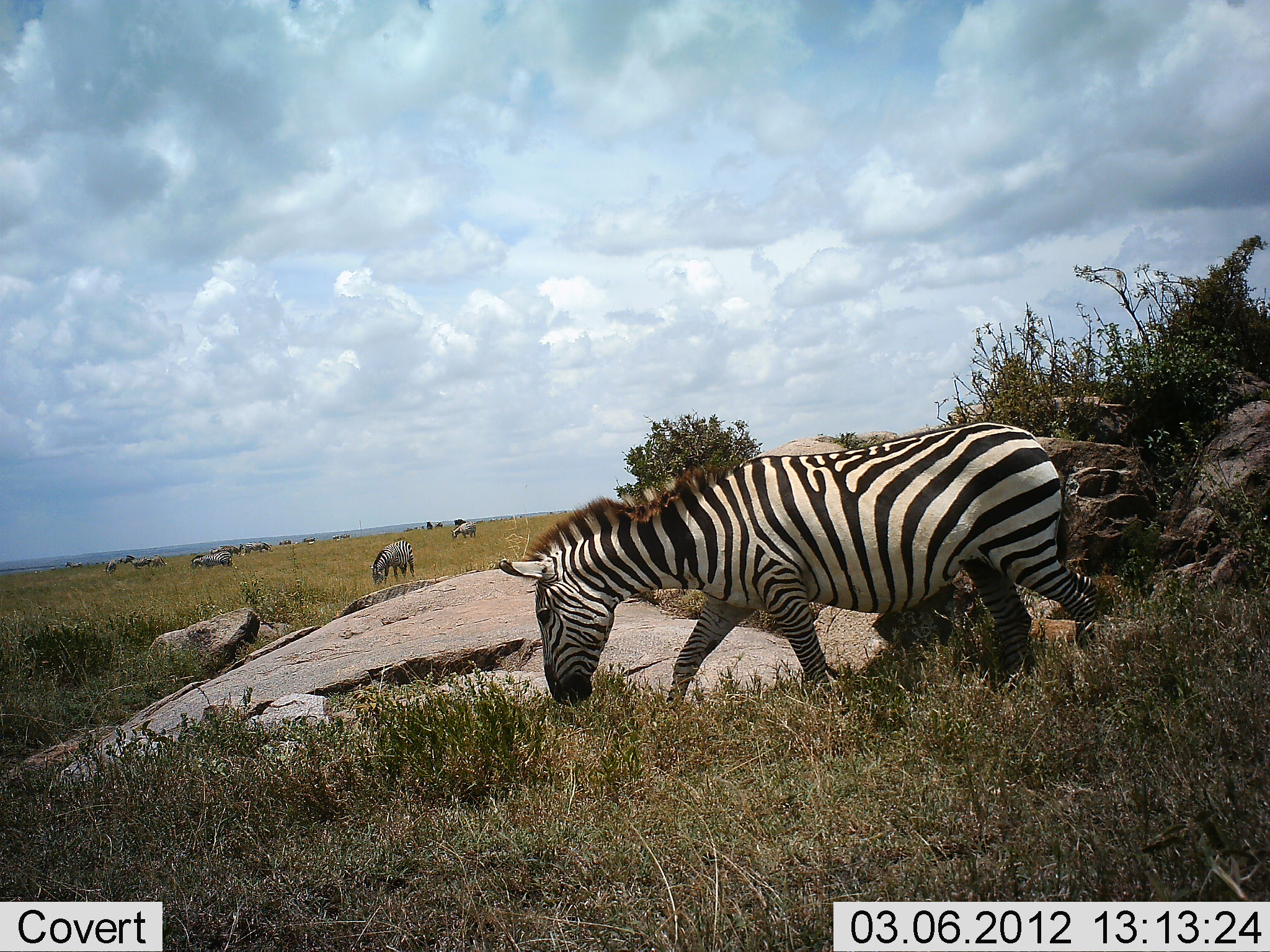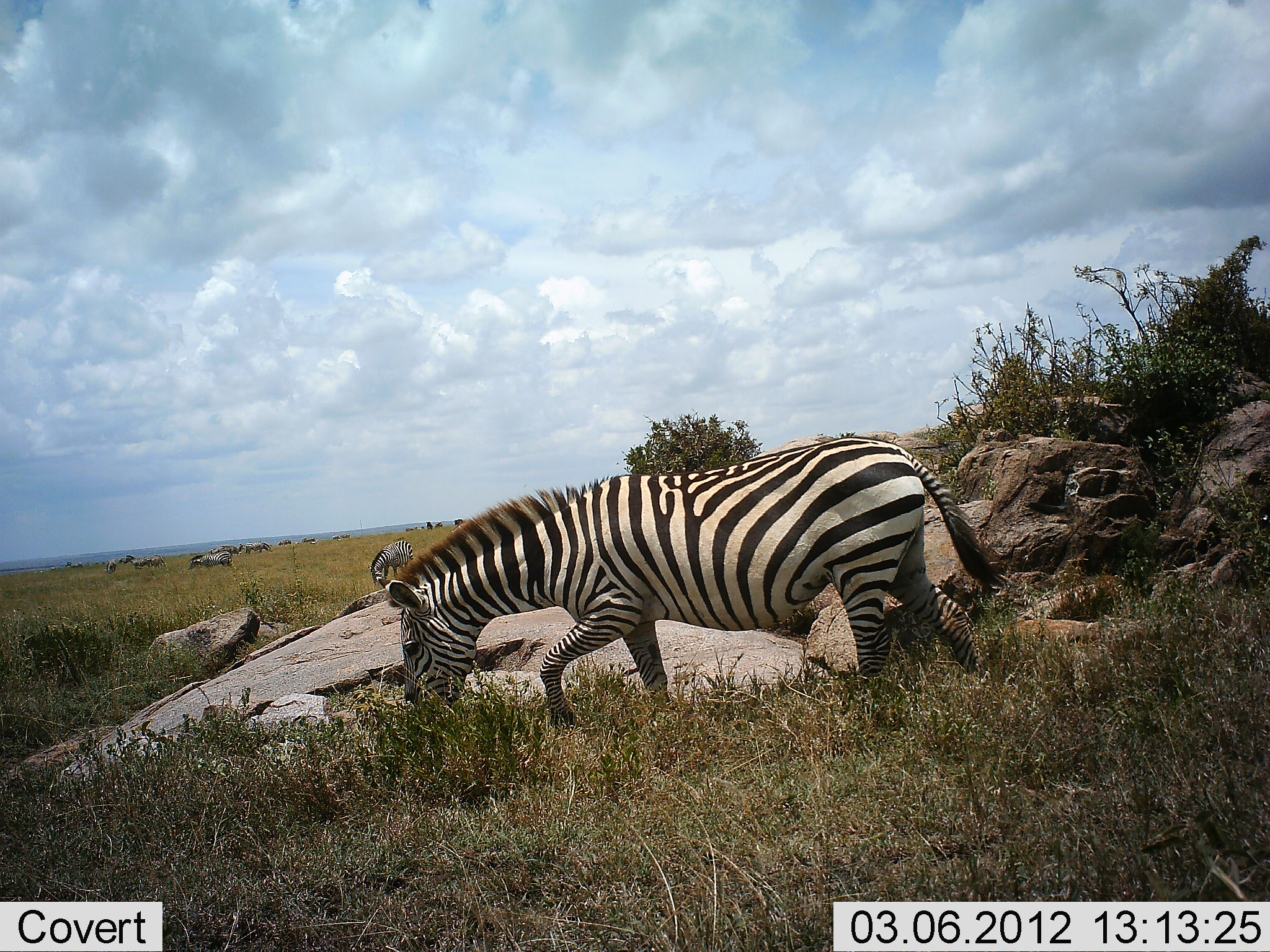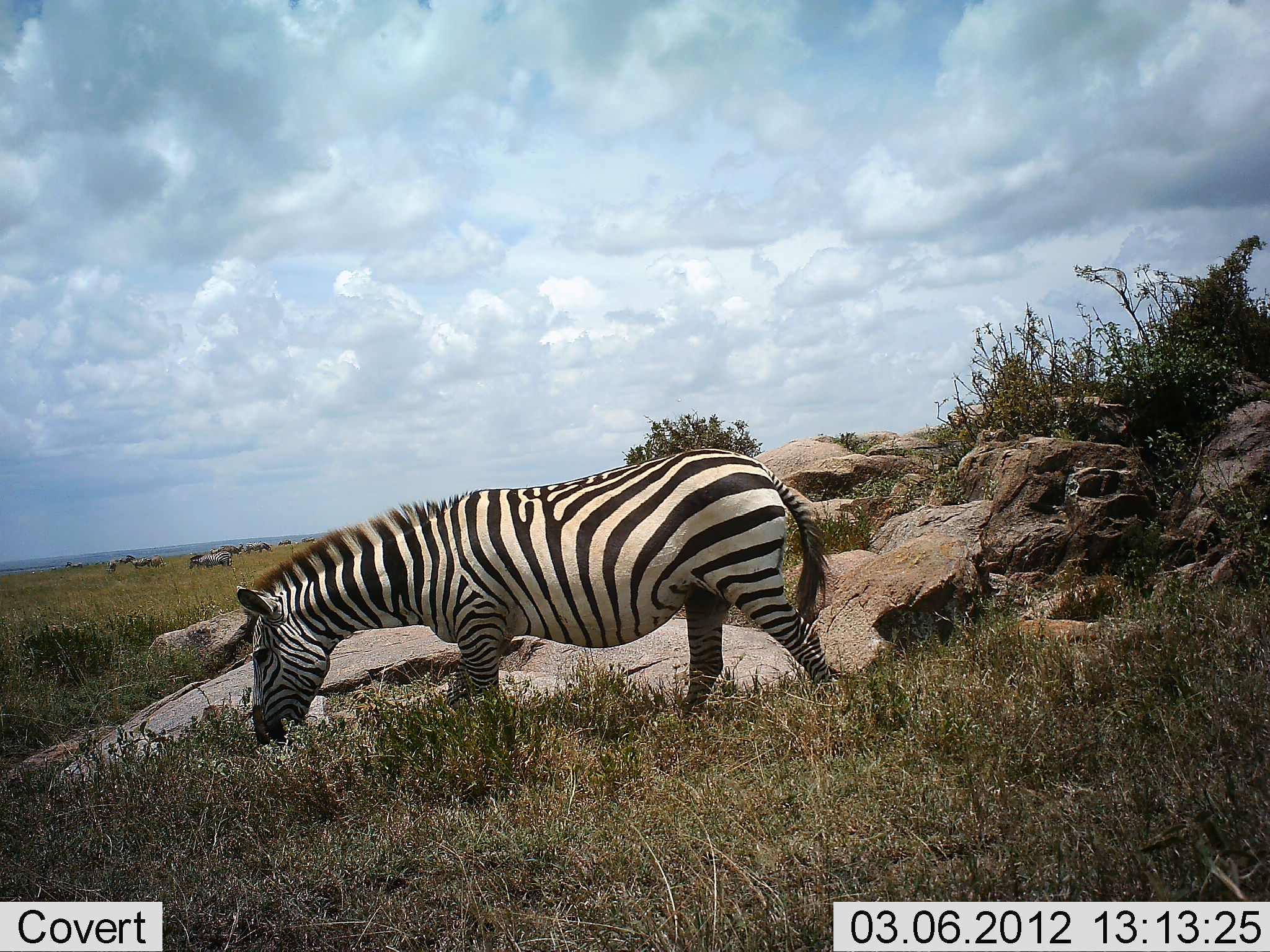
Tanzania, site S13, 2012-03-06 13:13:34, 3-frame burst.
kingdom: Animalia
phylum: Chordata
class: Mammalia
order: Perissodactyla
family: Equidae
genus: Equus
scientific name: Equus quagga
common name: plains zebra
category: zebra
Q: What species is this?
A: Zebra (plains zebra) (Equus quagga).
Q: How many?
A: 10.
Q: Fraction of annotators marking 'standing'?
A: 35%.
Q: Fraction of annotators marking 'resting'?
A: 8%.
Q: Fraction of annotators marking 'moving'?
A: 88%.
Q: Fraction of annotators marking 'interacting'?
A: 8%.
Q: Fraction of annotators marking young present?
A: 0%.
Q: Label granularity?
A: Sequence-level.